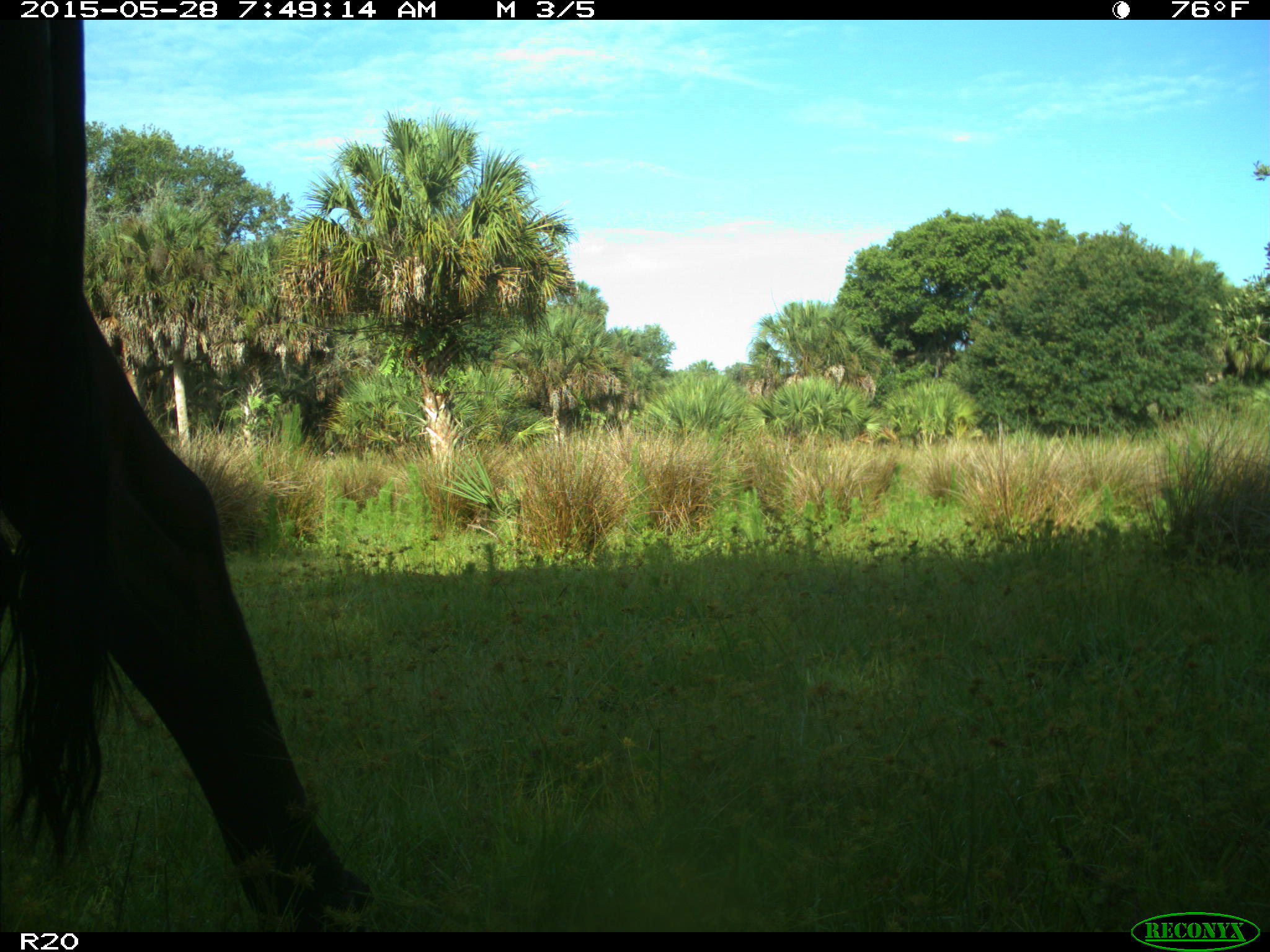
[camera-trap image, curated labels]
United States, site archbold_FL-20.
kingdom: Animalia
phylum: Chordata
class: Mammalia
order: Artiodactyla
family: Bovidae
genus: Bos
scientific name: Bos taurus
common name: domestic cow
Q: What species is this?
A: Bos taurus (domestic cow).